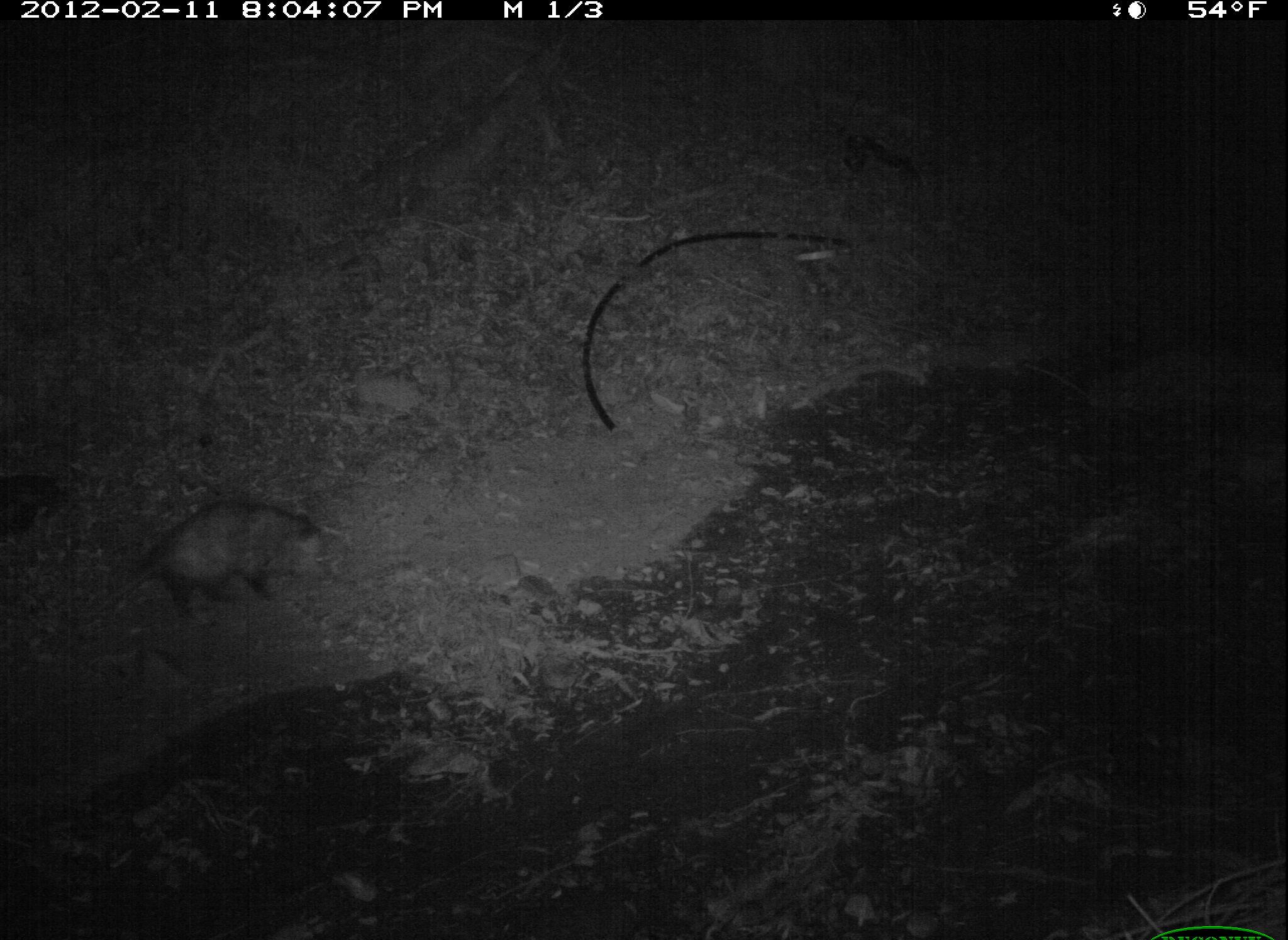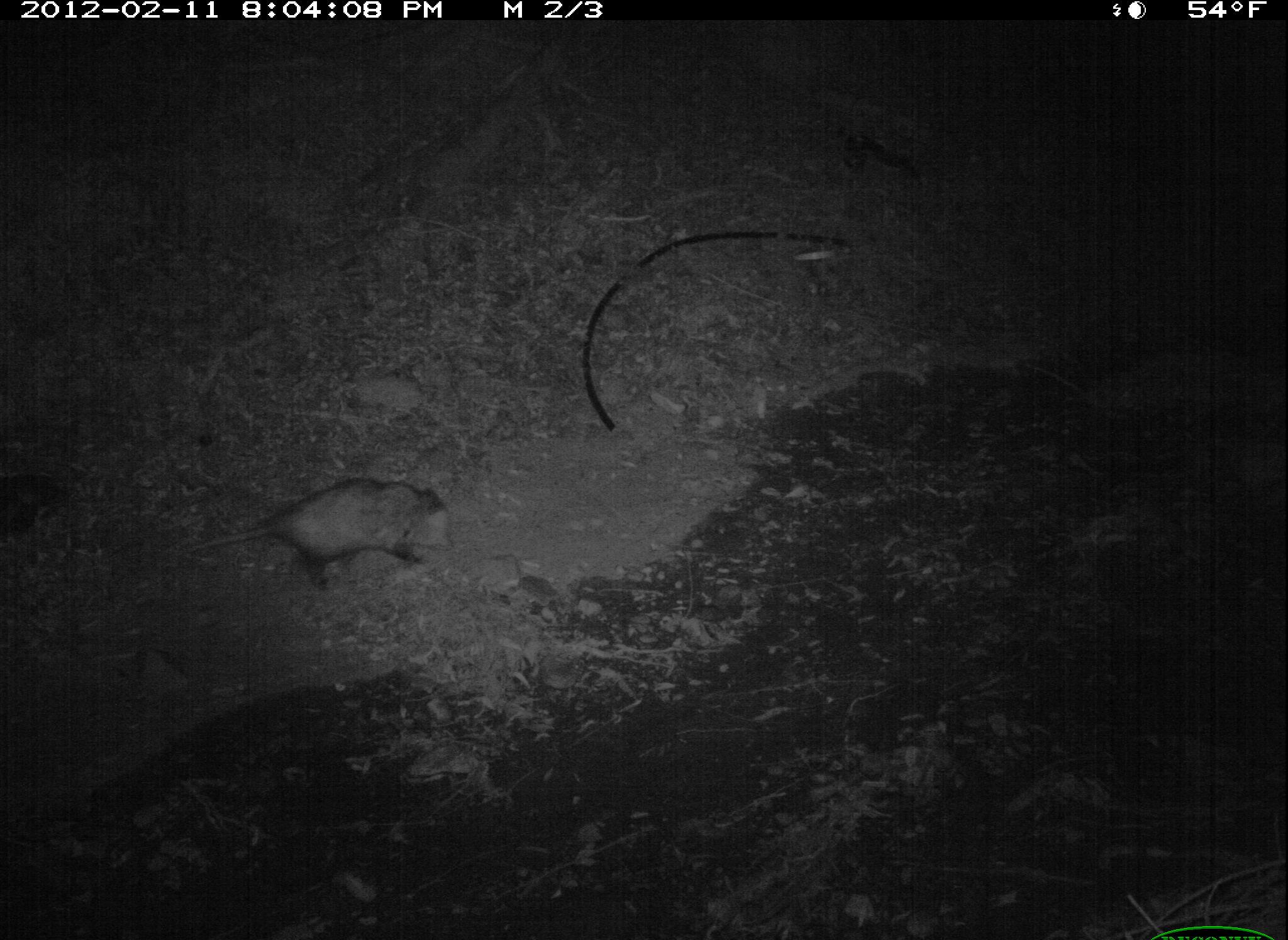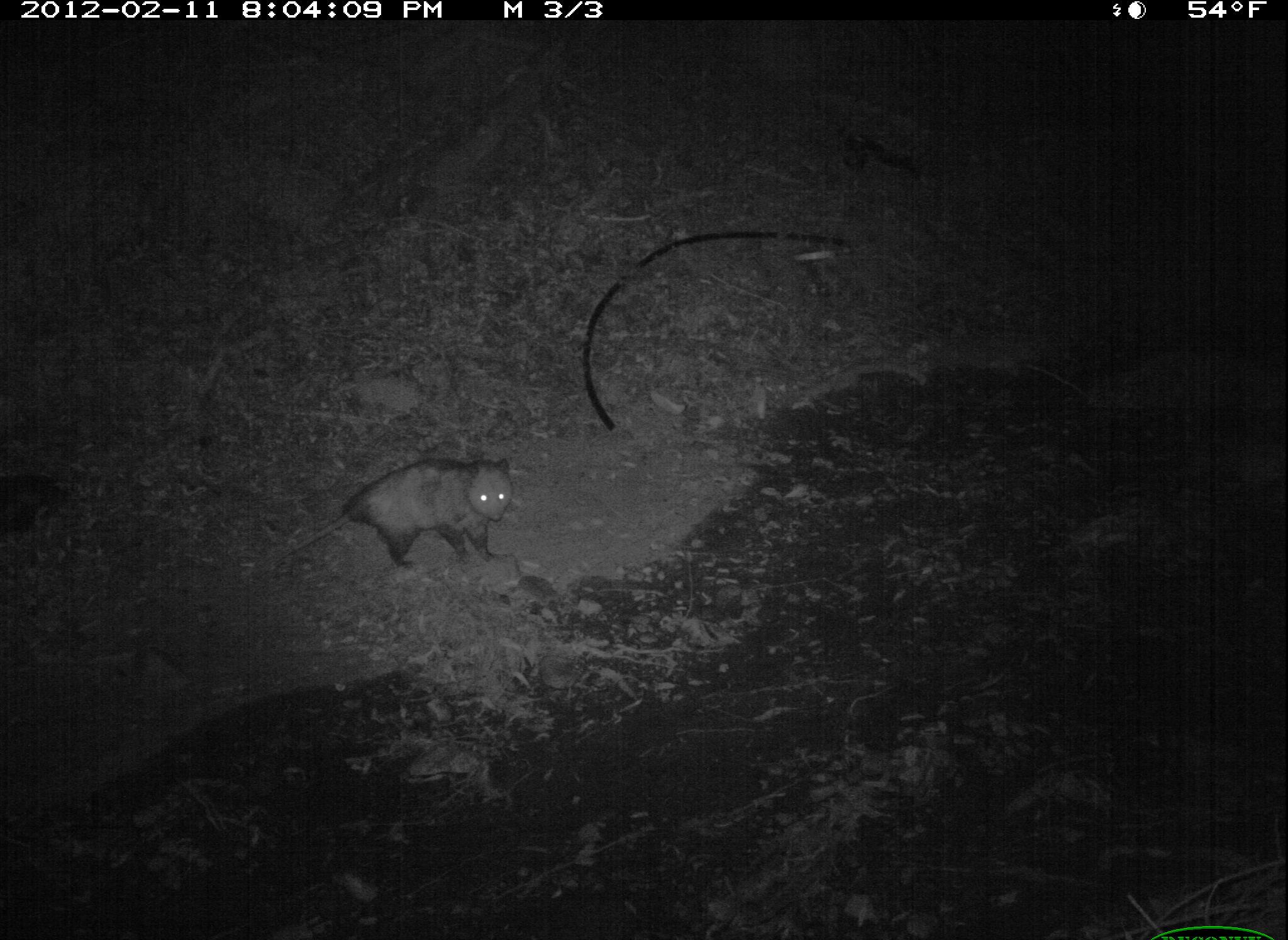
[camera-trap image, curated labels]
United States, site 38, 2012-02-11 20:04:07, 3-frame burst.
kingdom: Animalia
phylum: Chordata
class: Mammalia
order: Didelphimorphia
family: Didelphidae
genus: Didelphis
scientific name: Didelphis virginiana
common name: virginia opossum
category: opossum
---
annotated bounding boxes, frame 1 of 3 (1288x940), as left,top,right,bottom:
opossum: 77,494,346,633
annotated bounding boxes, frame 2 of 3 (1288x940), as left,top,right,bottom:
opossum: 163,474,459,594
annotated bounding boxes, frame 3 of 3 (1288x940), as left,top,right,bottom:
opossum: 303,440,539,573